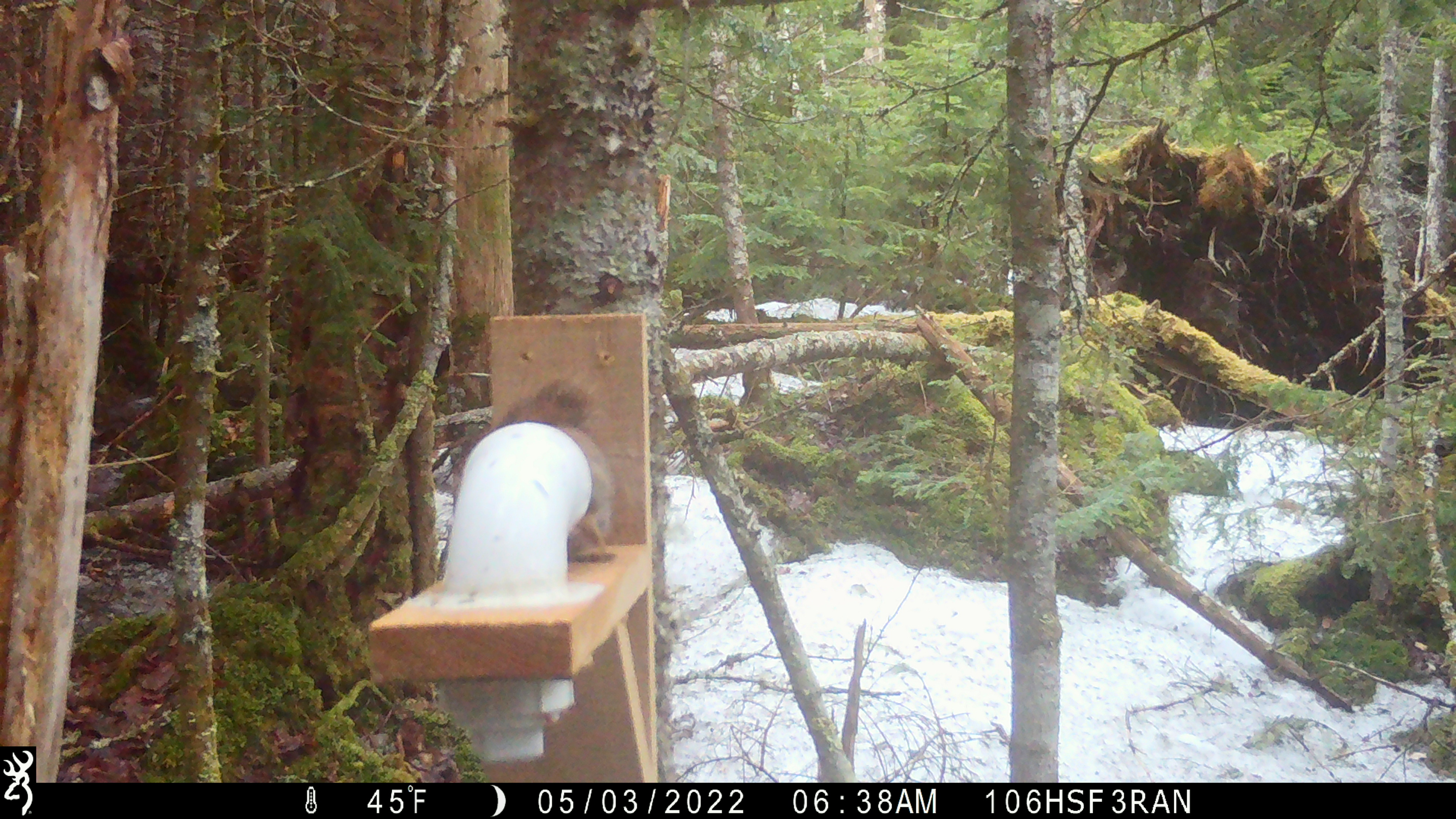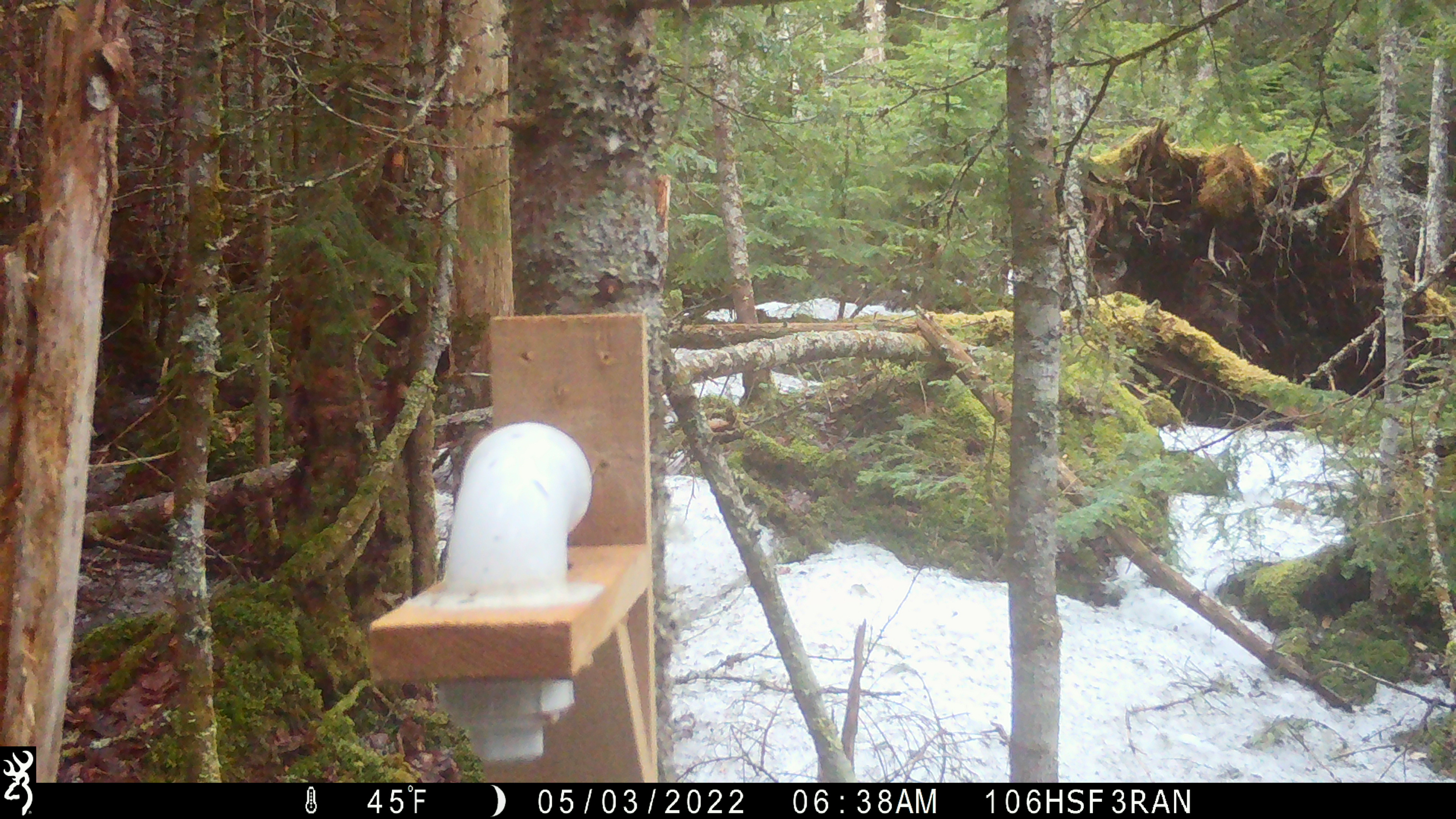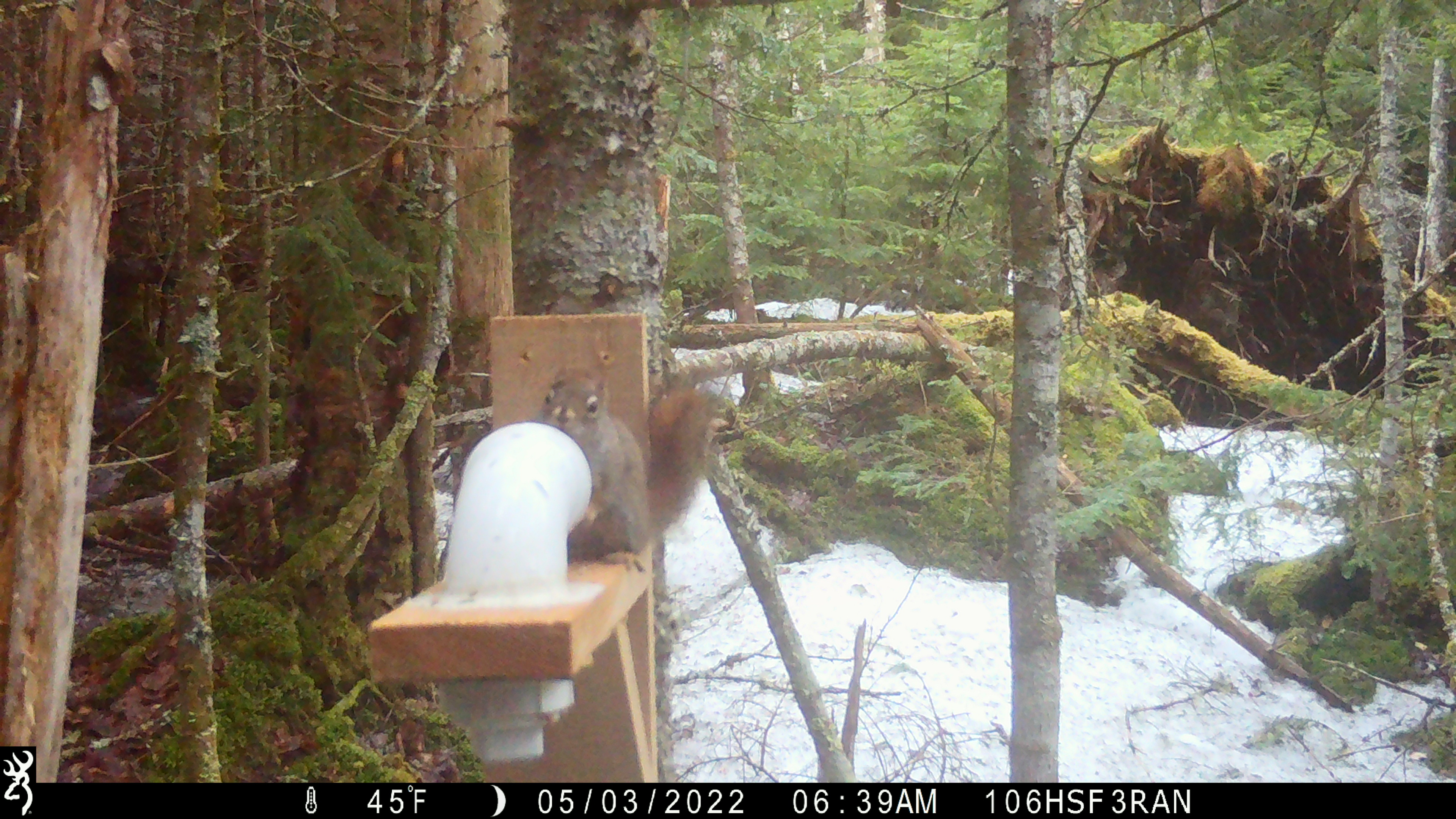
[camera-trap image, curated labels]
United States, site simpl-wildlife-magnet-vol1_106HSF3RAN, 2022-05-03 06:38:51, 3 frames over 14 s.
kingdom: Animalia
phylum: Chordata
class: Mammalia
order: Rodentia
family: Sciuridae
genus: Tamiasciurus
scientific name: Tamiasciurus hudsonicus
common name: red squirrel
Red squirrel (Tamiasciurus hudsonicus).